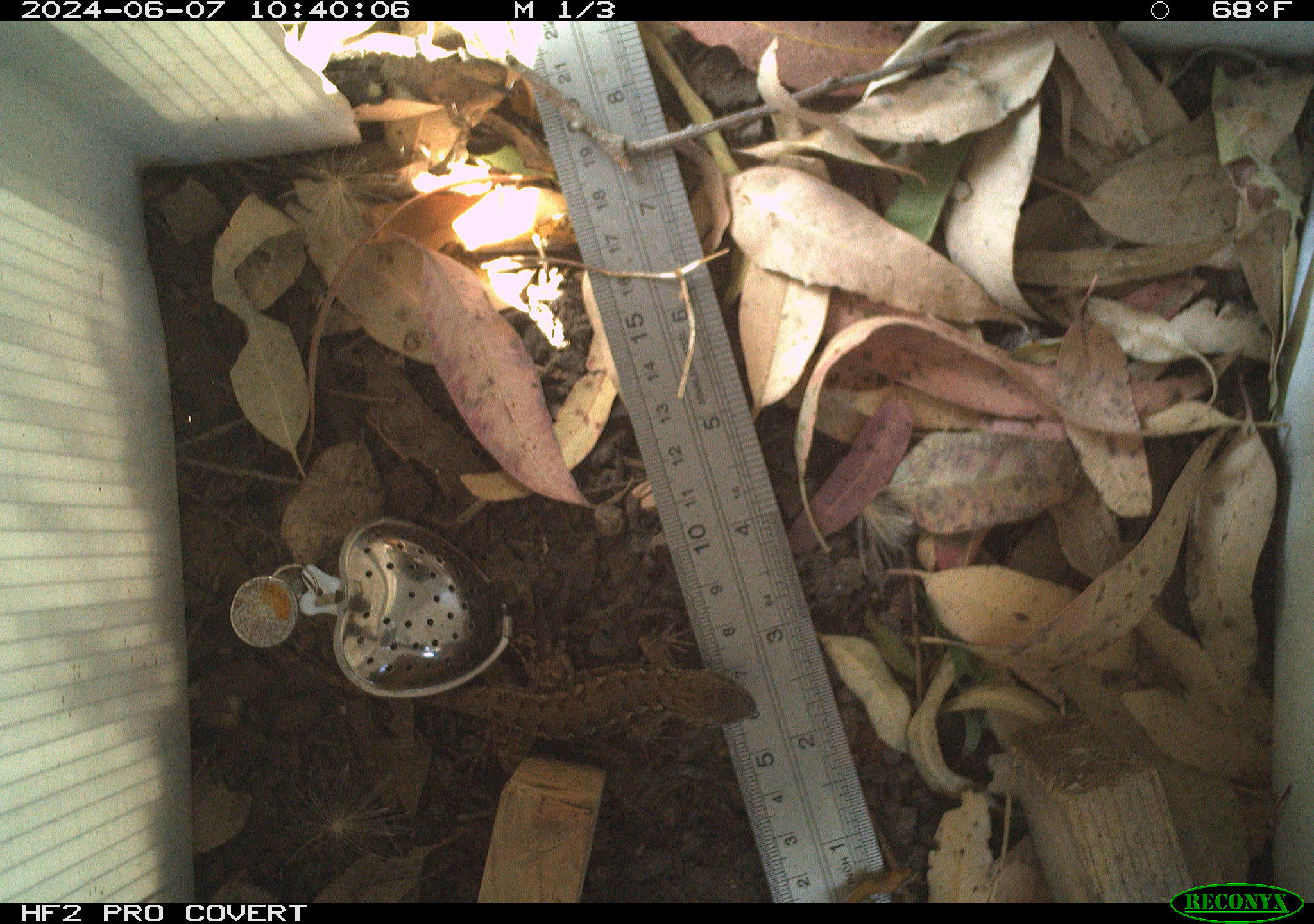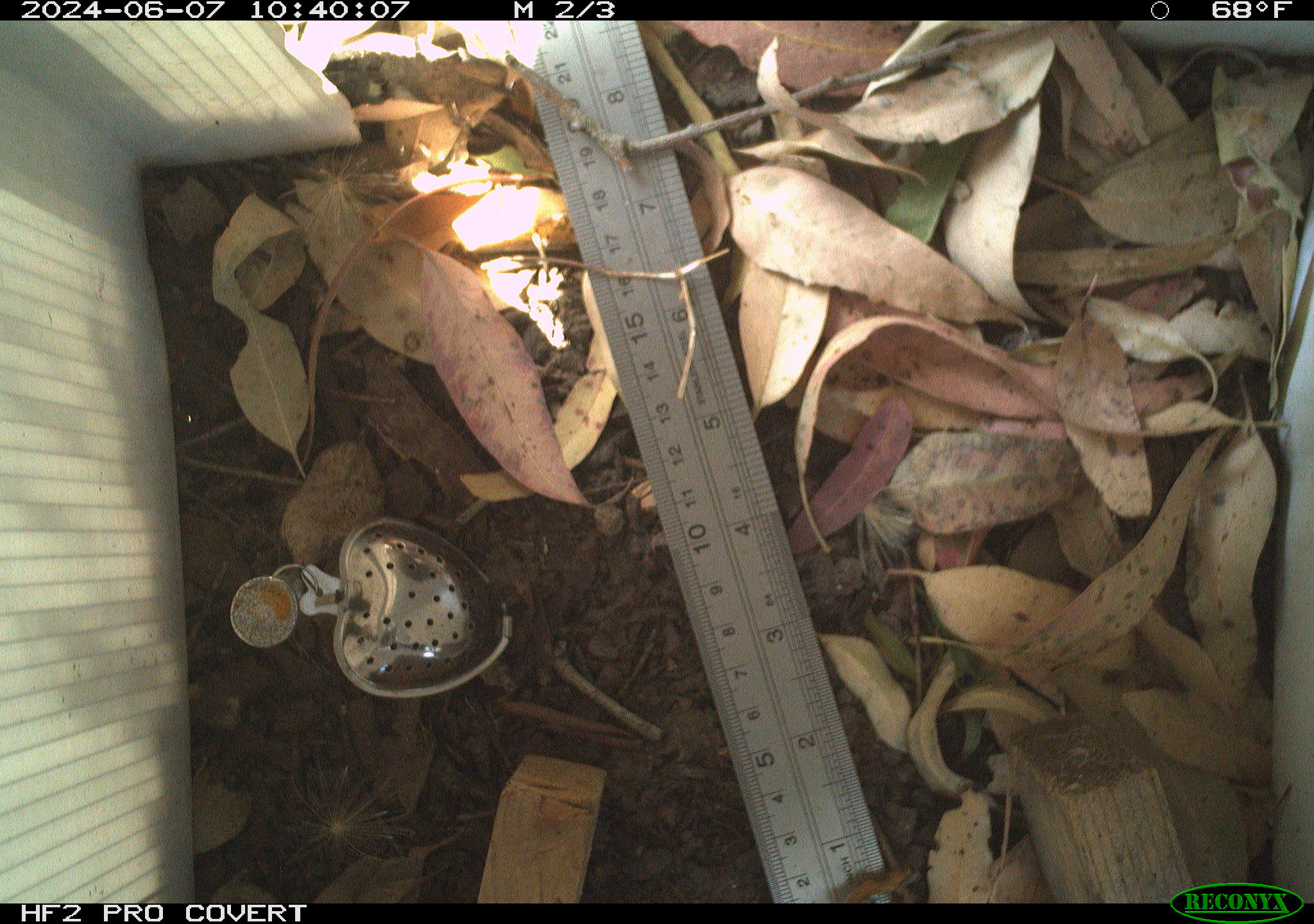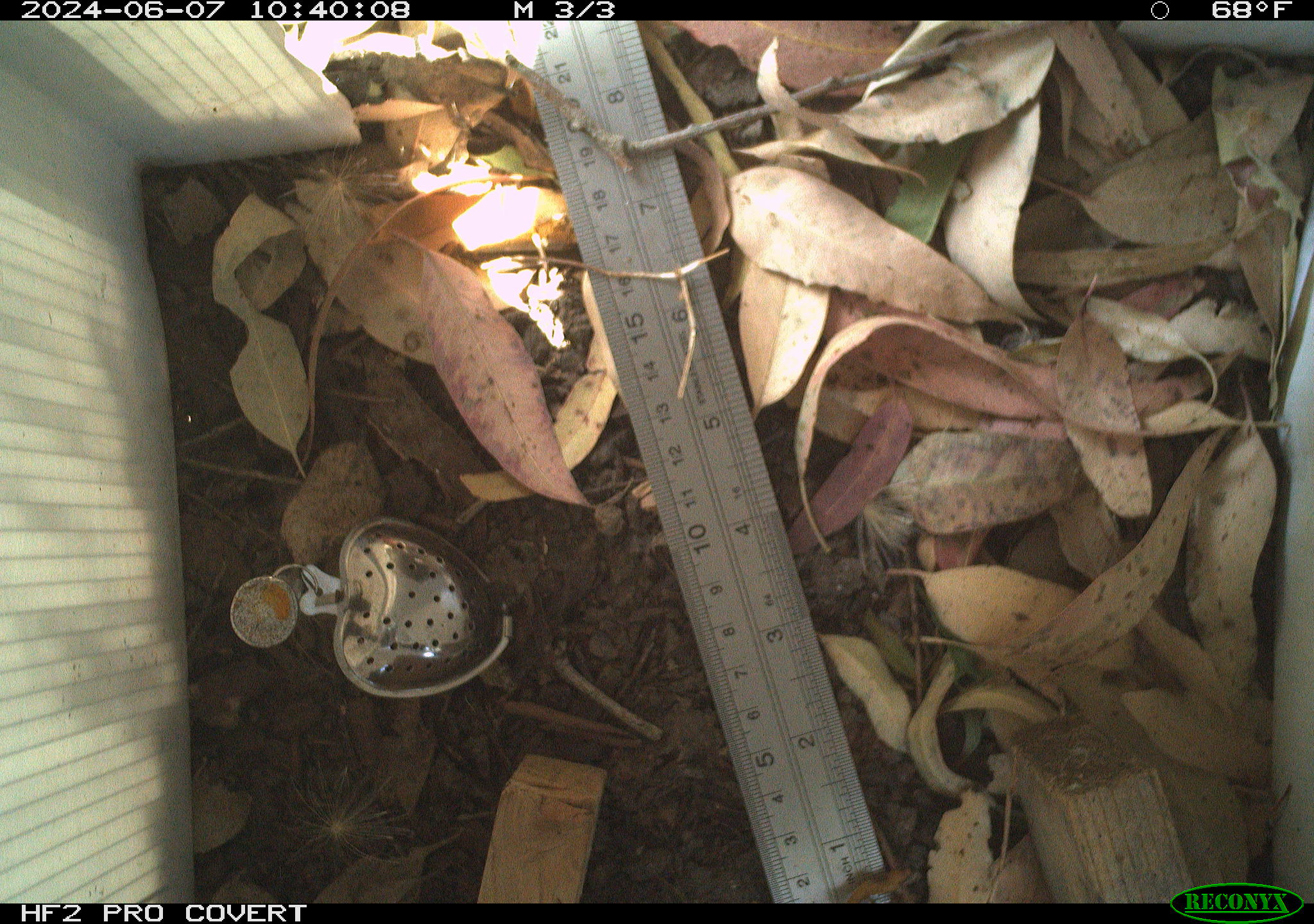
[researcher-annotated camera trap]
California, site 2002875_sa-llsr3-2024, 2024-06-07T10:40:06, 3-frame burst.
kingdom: Animalia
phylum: Chordata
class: Reptilia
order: Squamata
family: Phrynosomatidae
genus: Sceloporus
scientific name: Sceloporus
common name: spiny lizards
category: sceloporus species